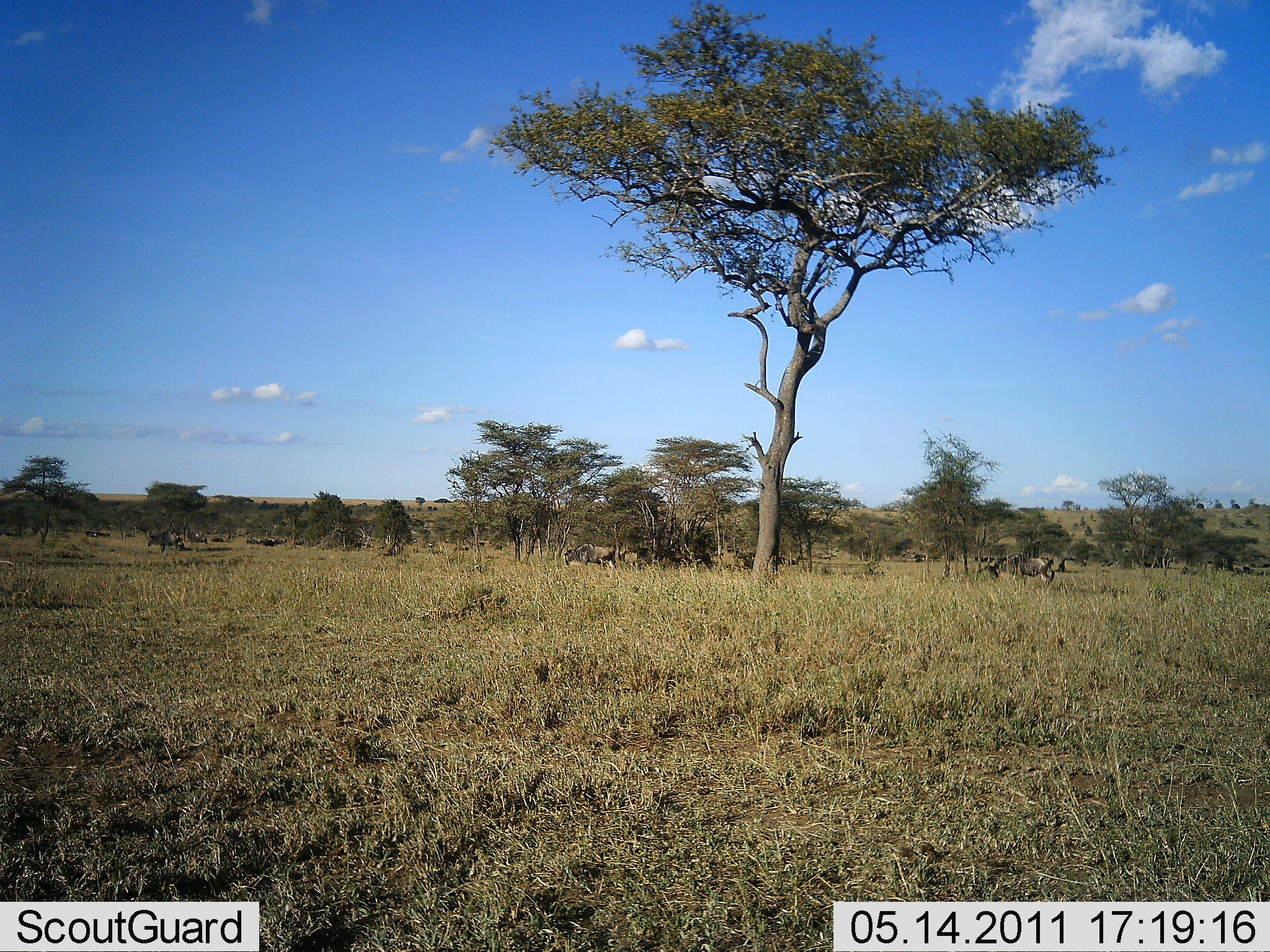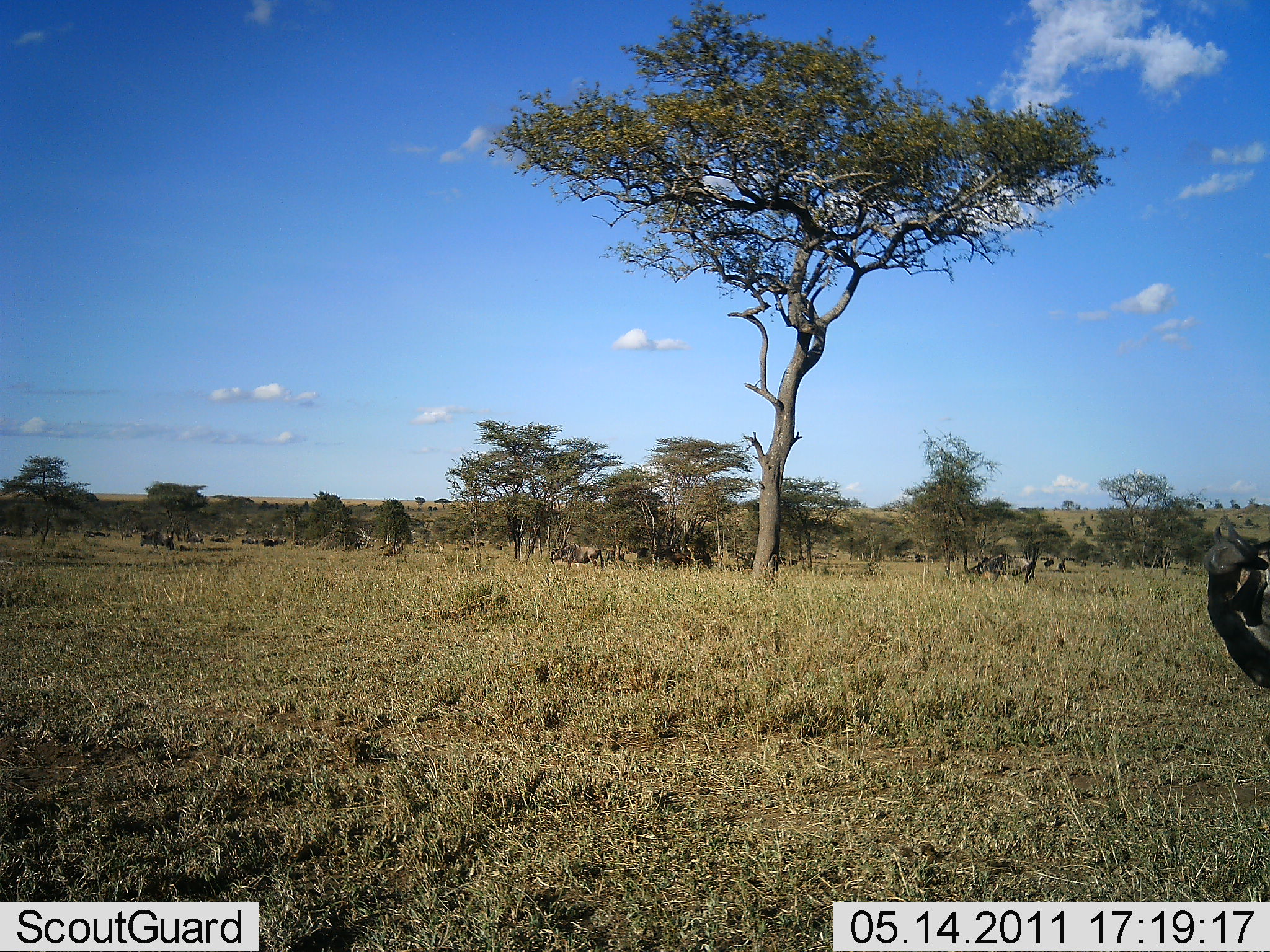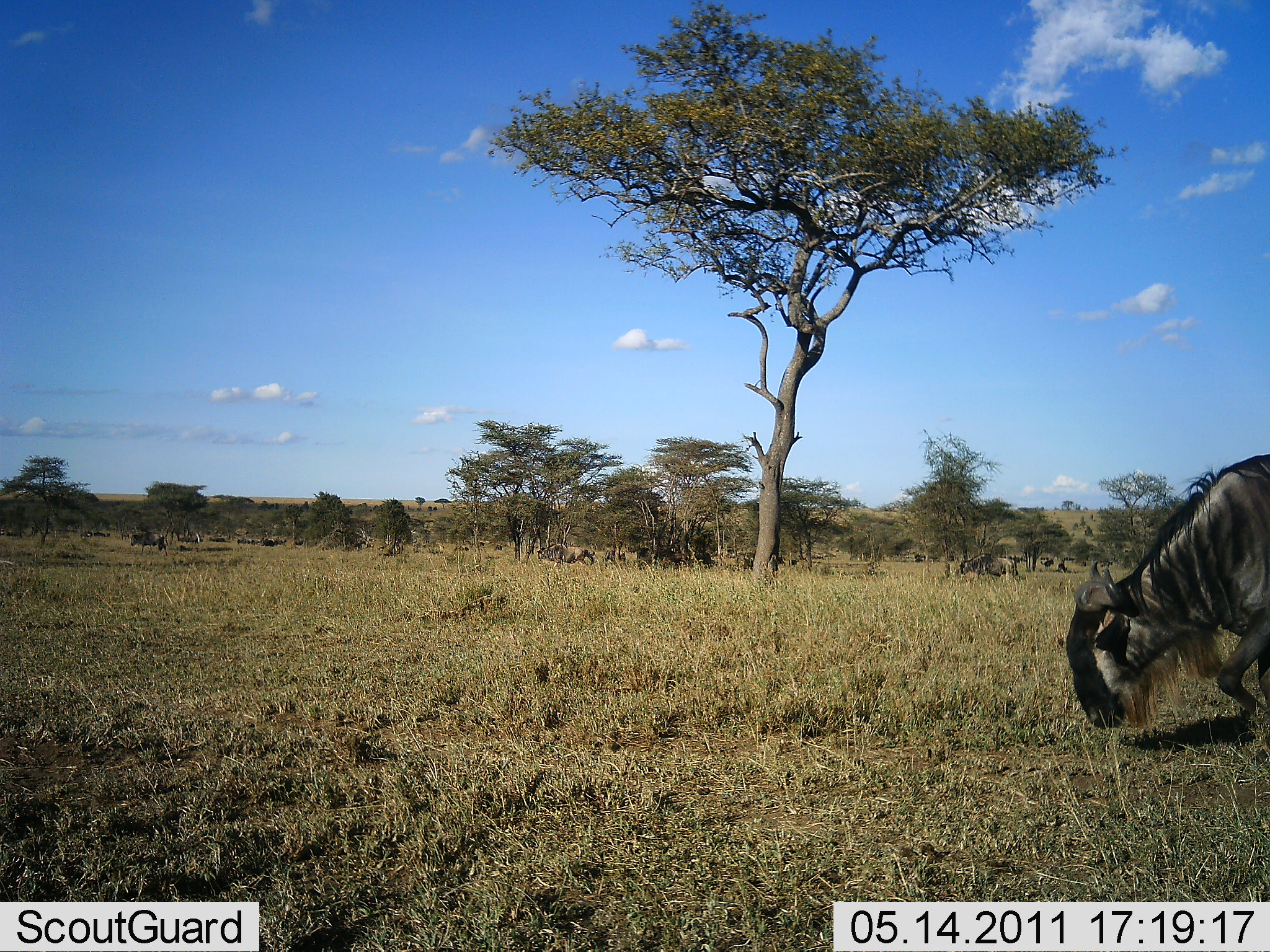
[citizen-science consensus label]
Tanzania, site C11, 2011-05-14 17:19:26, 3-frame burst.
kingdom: Animalia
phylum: Chordata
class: Mammalia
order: Artiodactyla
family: Bovidae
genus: Connochaetes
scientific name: Connochaetes taurinus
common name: blue wildebeest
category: wildebeest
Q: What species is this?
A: Wildebeest (blue wildebeest) (Connochaetes taurinus).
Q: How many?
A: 8.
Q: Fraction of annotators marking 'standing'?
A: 15%.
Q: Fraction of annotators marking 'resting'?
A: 8%.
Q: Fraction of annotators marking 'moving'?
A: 77%.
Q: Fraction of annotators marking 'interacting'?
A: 0%.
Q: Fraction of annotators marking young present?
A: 0%.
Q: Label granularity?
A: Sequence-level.